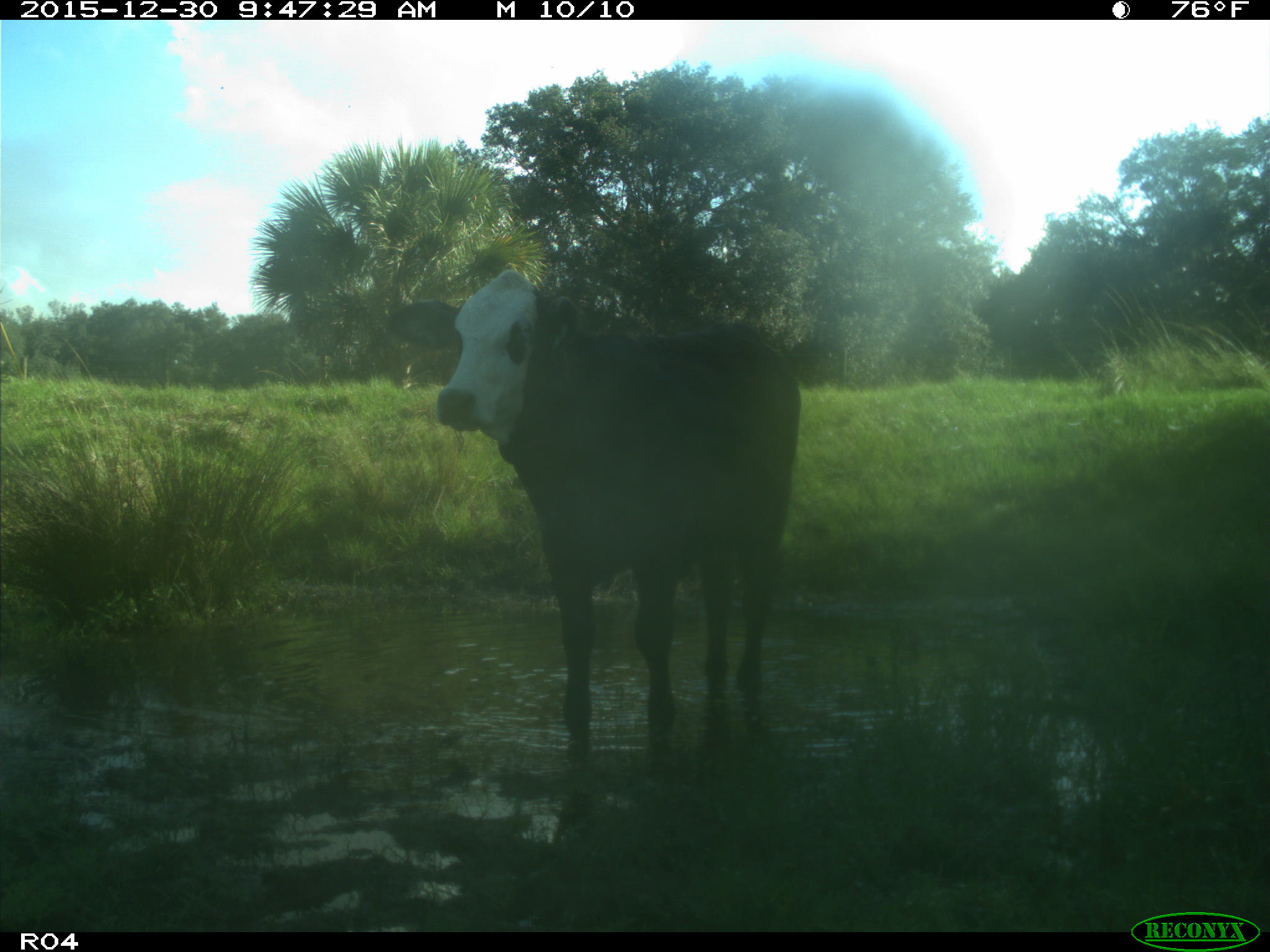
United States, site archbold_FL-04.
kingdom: Animalia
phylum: Chordata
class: Mammalia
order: Artiodactyla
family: Bovidae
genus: Bos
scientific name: Bos taurus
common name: domestic cow